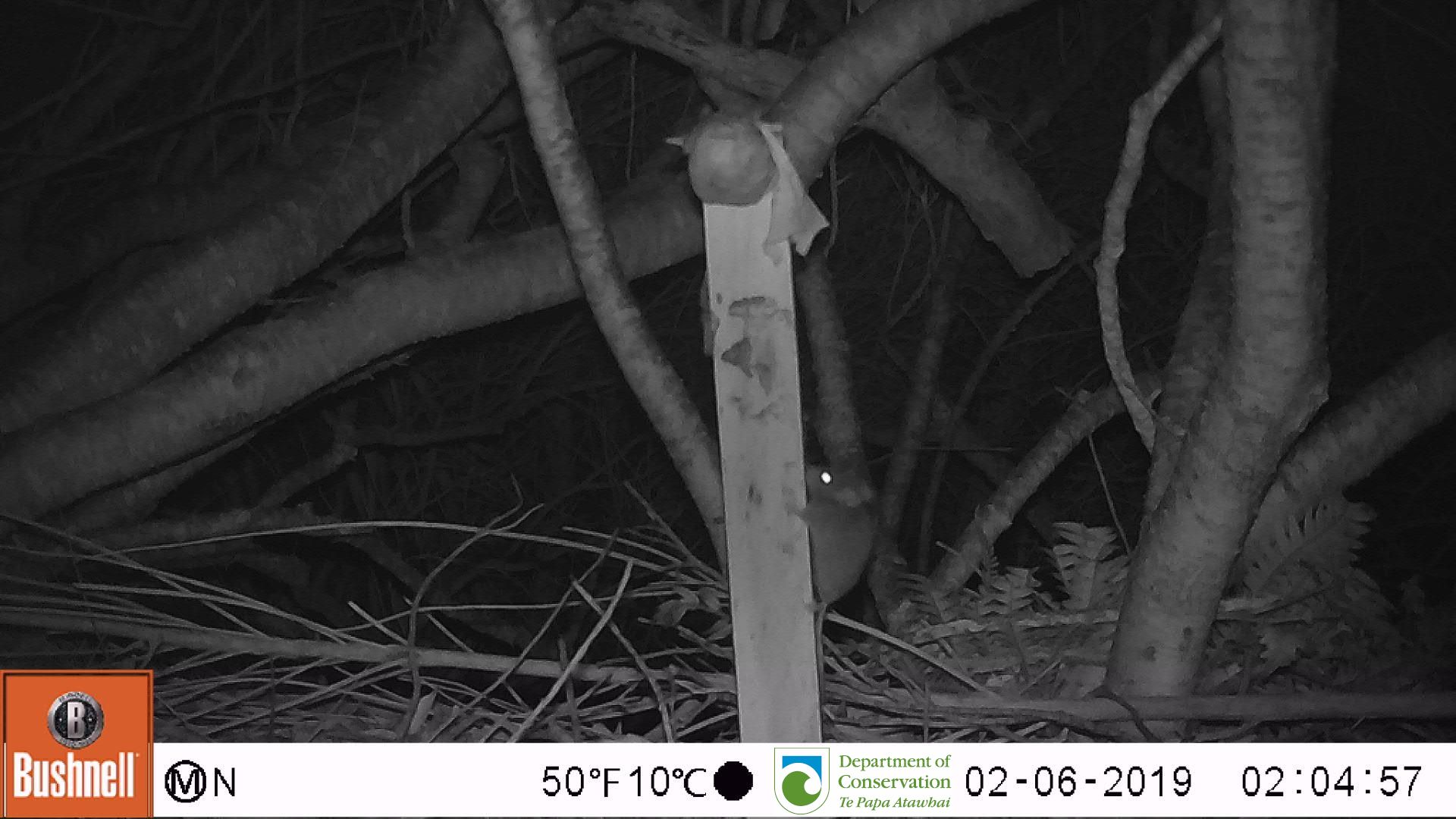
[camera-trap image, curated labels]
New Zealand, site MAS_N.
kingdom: Animalia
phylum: Chordata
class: Mammalia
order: Rodentia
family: Muridae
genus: Mus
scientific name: Mus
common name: mouse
Mouse (Mus).